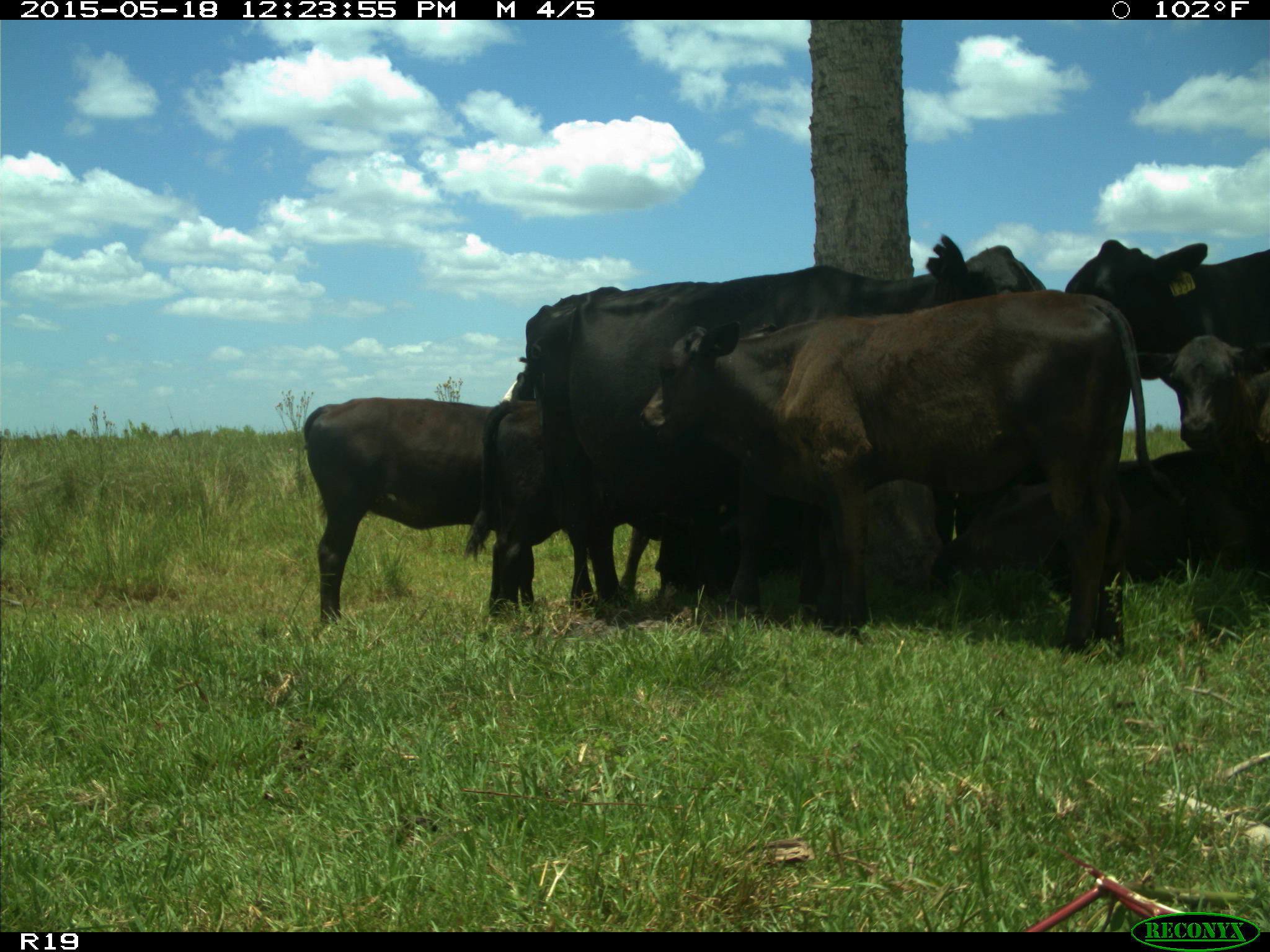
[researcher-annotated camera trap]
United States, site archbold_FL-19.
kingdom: Animalia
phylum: Chordata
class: Mammalia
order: Artiodactyla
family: Bovidae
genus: Bos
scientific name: Bos taurus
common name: domestic cow